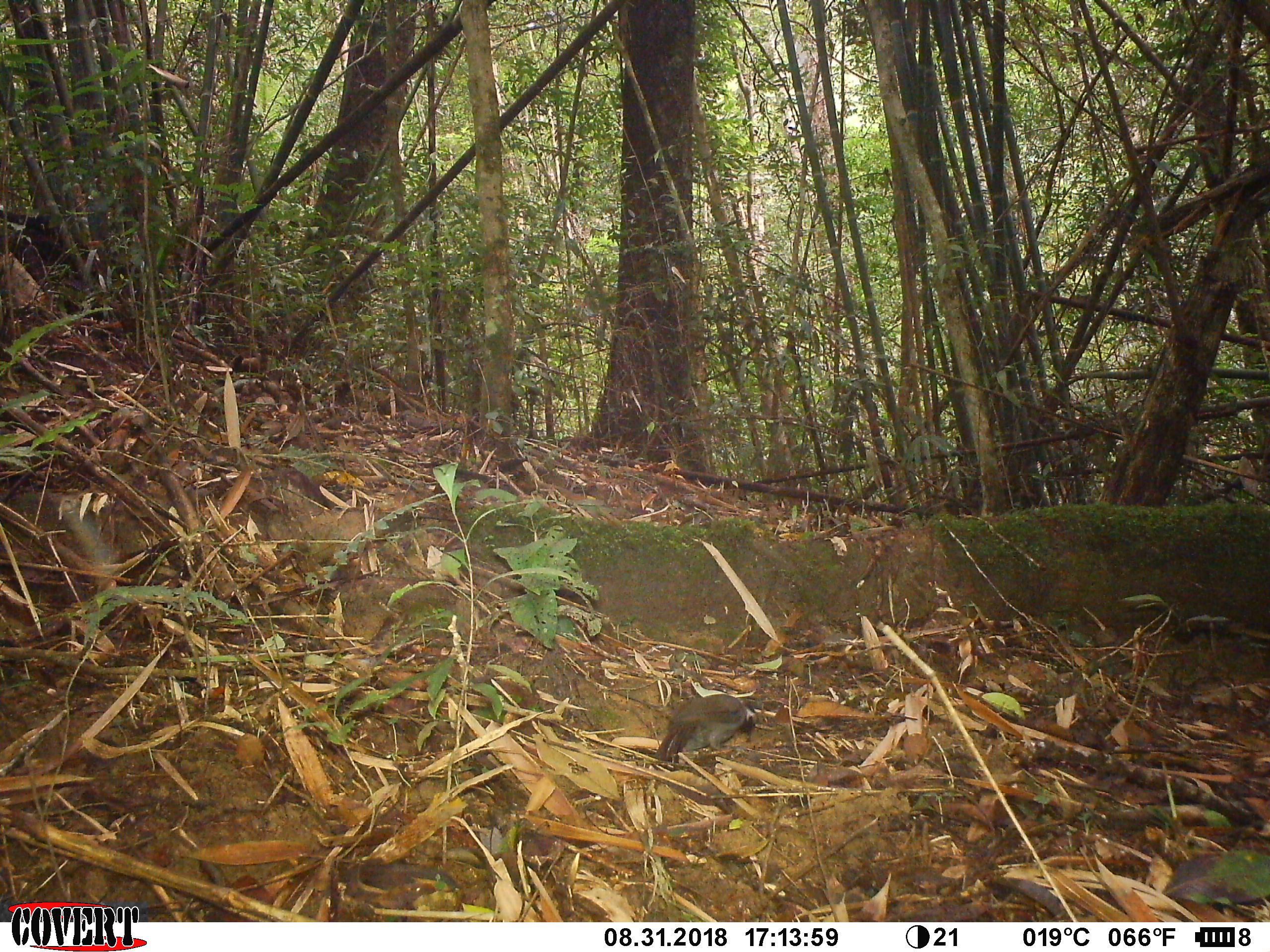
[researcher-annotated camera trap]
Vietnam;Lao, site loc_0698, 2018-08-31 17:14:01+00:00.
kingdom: Animalia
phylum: Chordata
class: Aves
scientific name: Aves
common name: bird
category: unidentified bird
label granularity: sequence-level